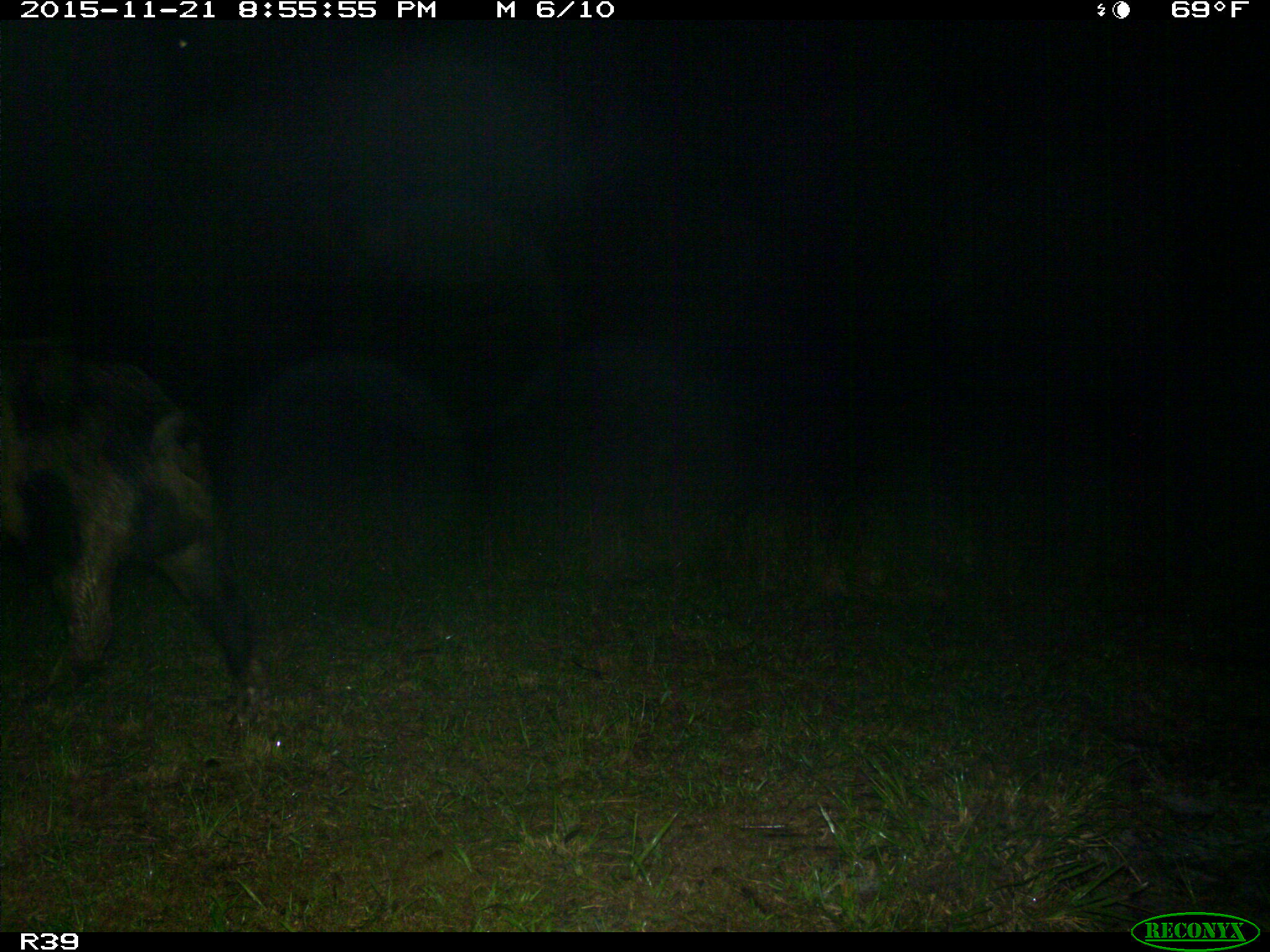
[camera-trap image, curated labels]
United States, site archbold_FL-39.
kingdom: Animalia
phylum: Chordata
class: Mammalia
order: Artiodactyla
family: Suidae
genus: Sus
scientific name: Sus scrofa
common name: wild boar